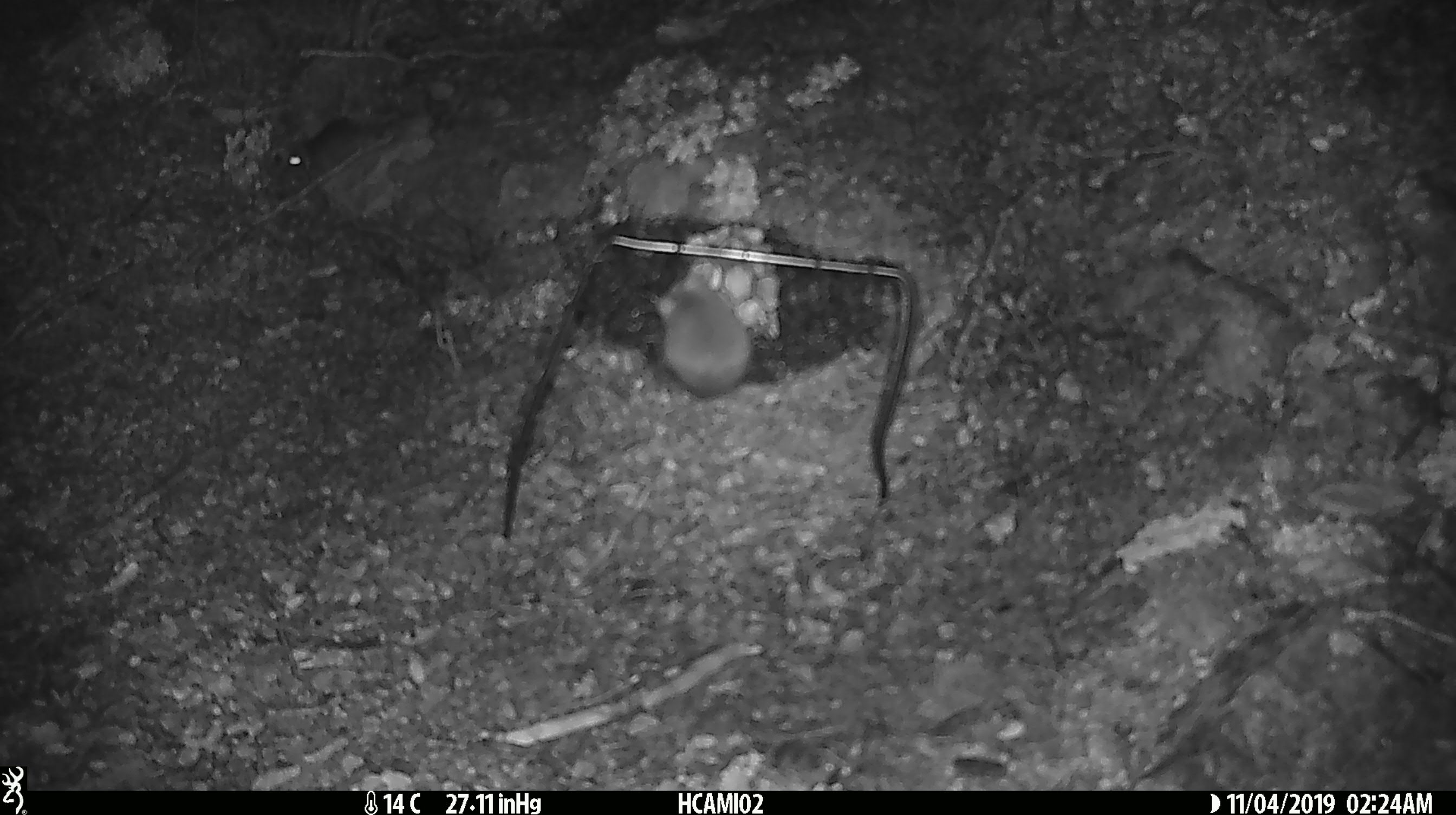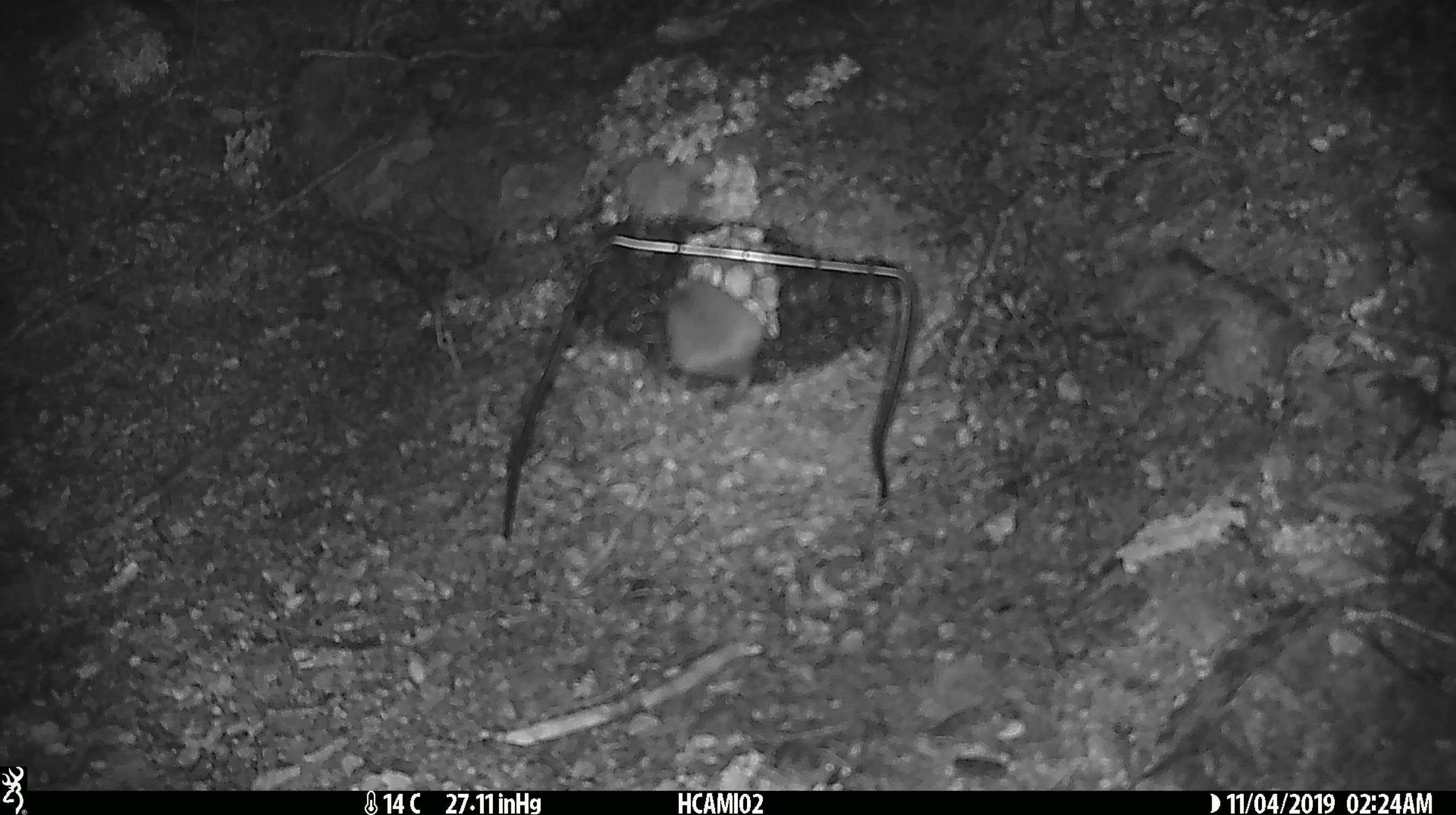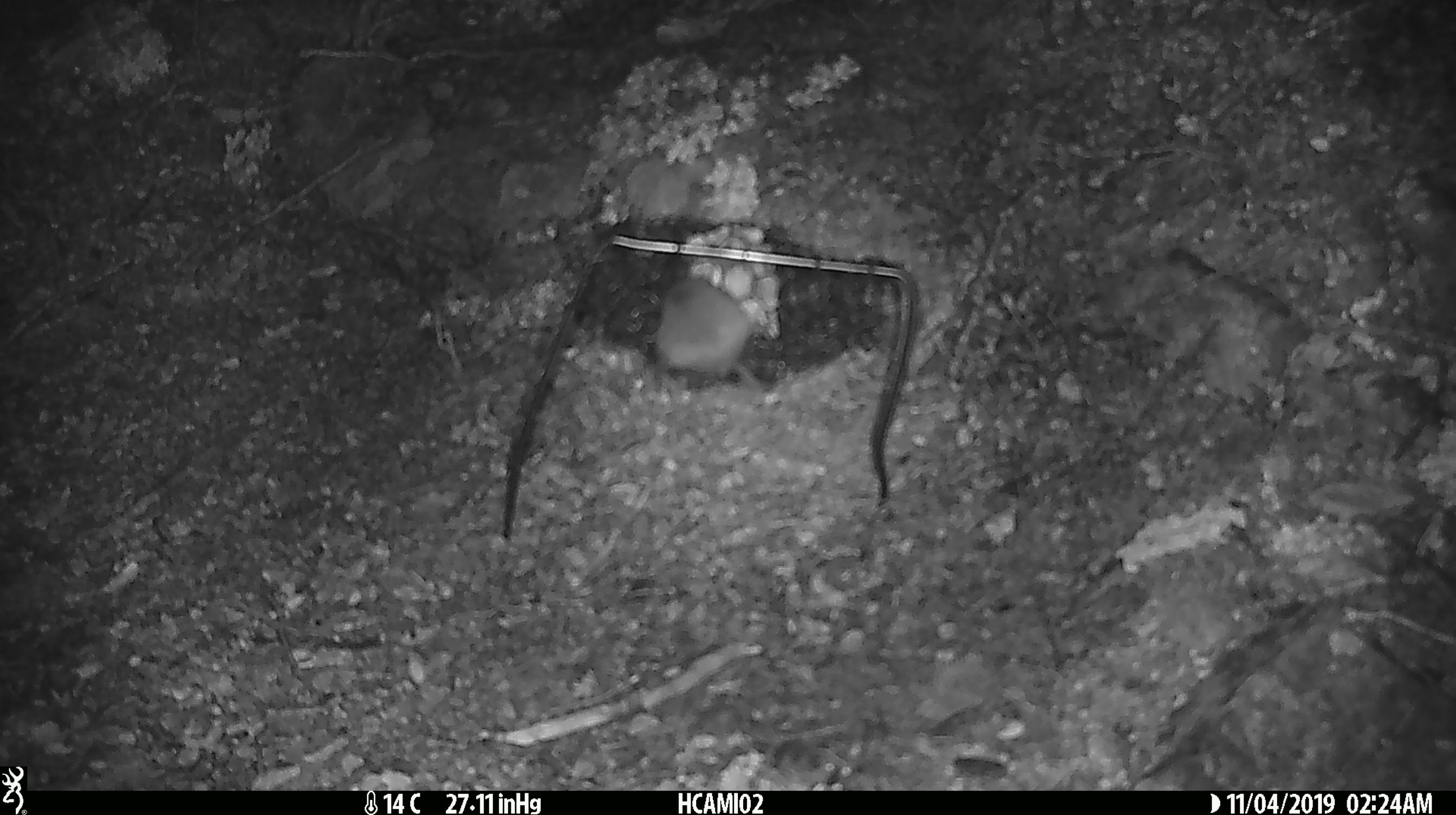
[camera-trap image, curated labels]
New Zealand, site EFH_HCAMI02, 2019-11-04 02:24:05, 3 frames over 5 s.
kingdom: Animalia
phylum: Chordata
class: Mammalia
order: Rodentia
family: Muridae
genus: Mus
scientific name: Mus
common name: mouse